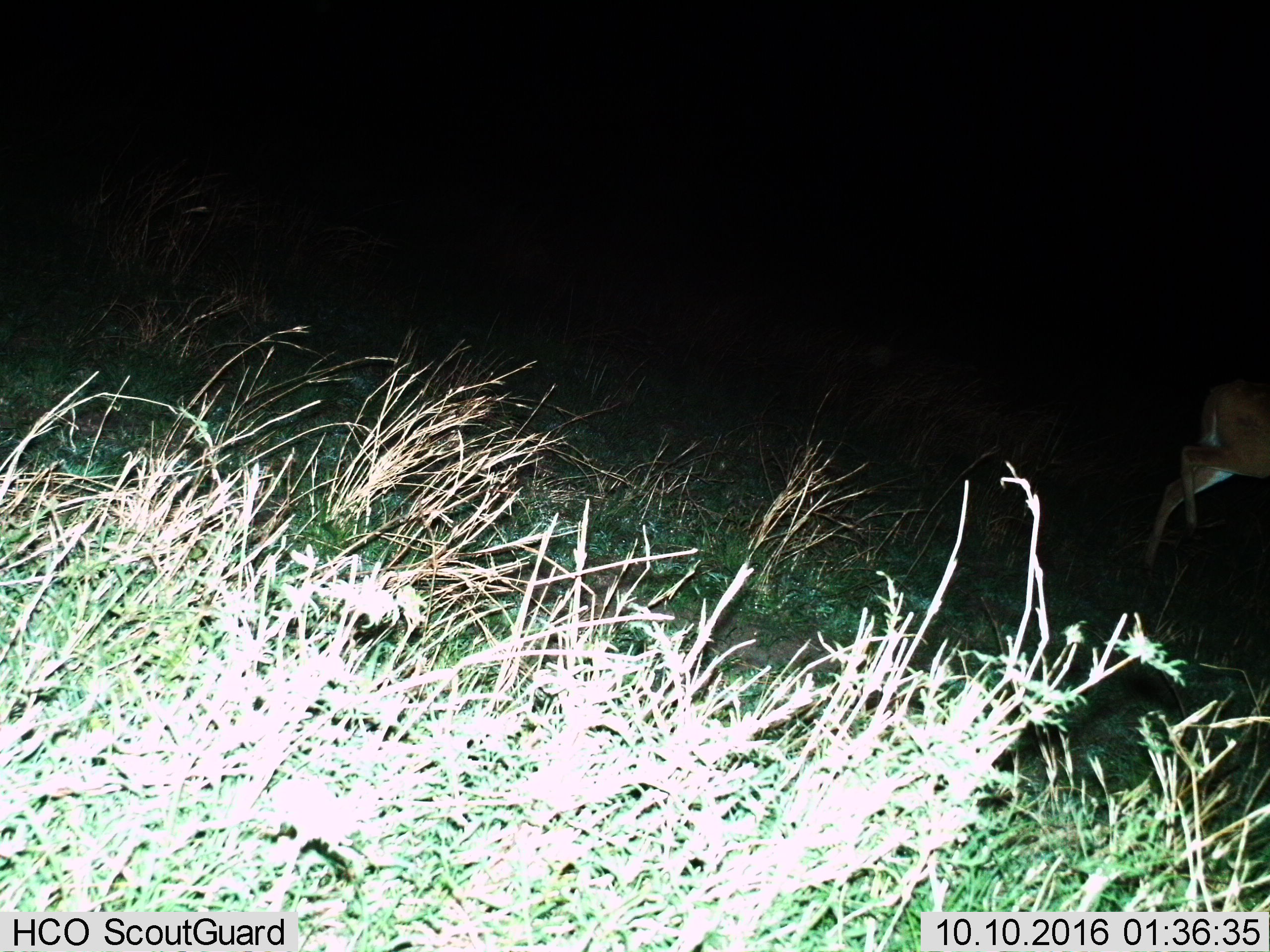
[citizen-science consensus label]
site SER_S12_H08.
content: unidentified animal